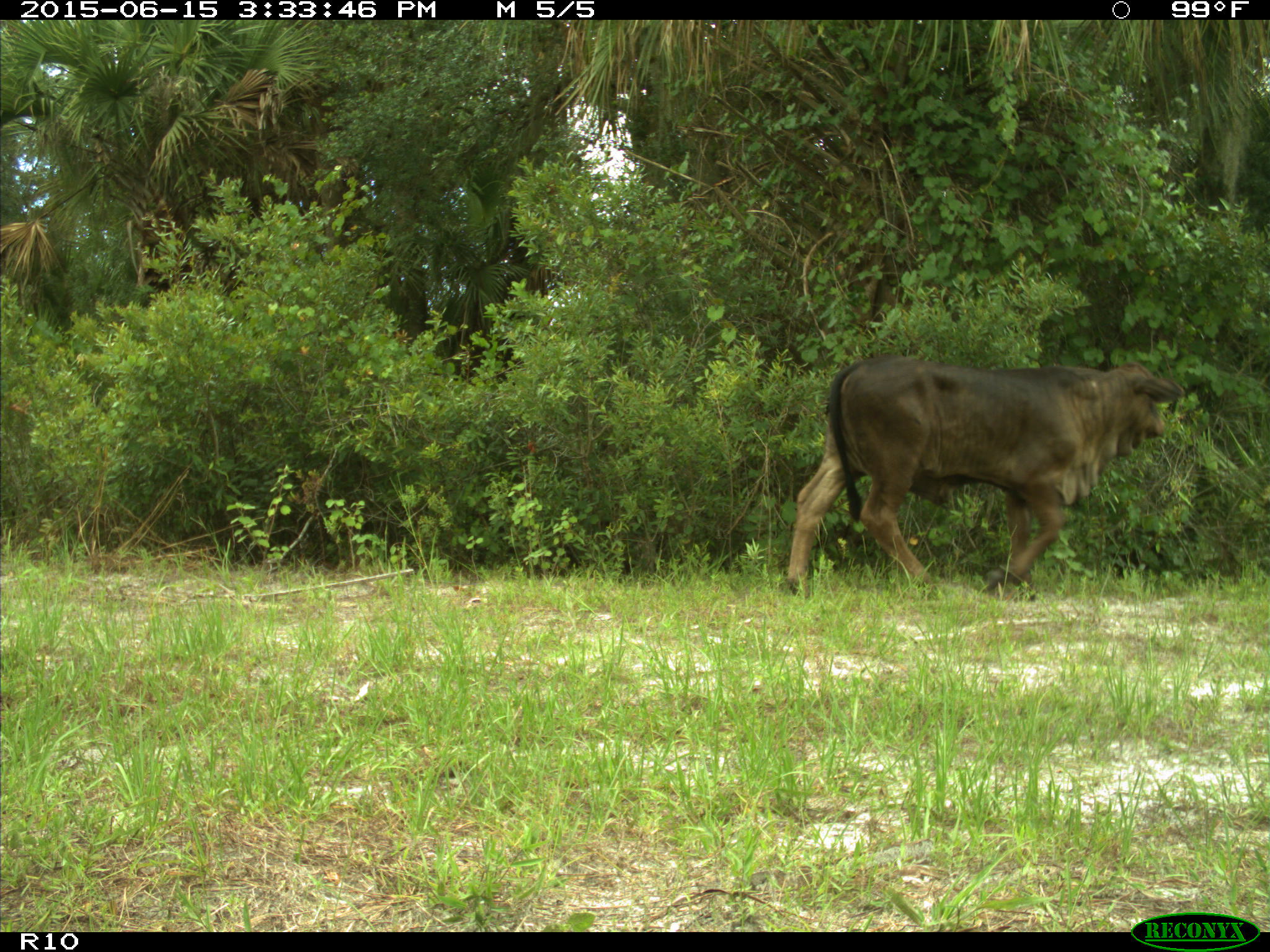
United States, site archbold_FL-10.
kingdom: Animalia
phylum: Chordata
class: Mammalia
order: Artiodactyla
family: Bovidae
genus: Bos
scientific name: Bos taurus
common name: domestic cow